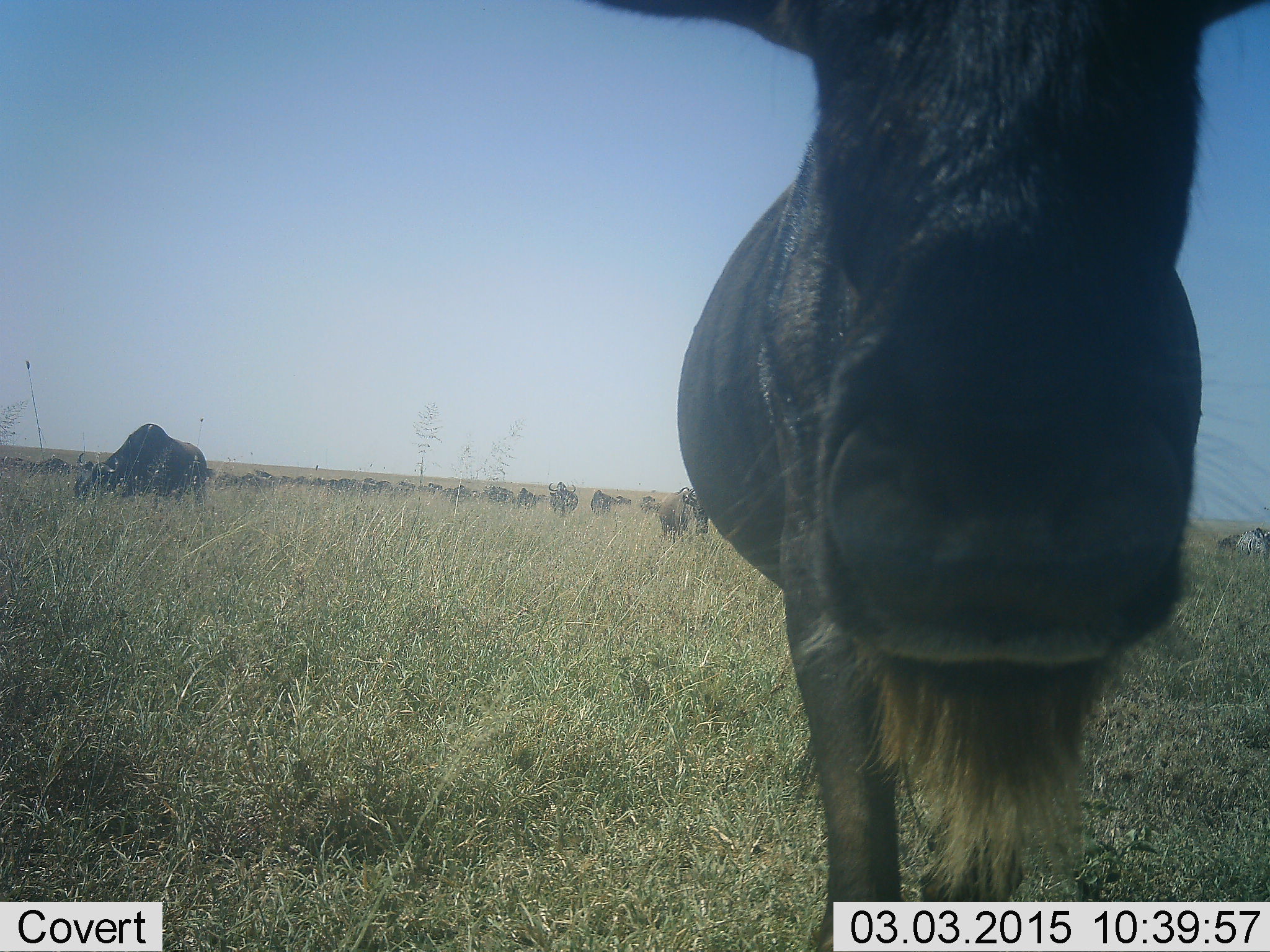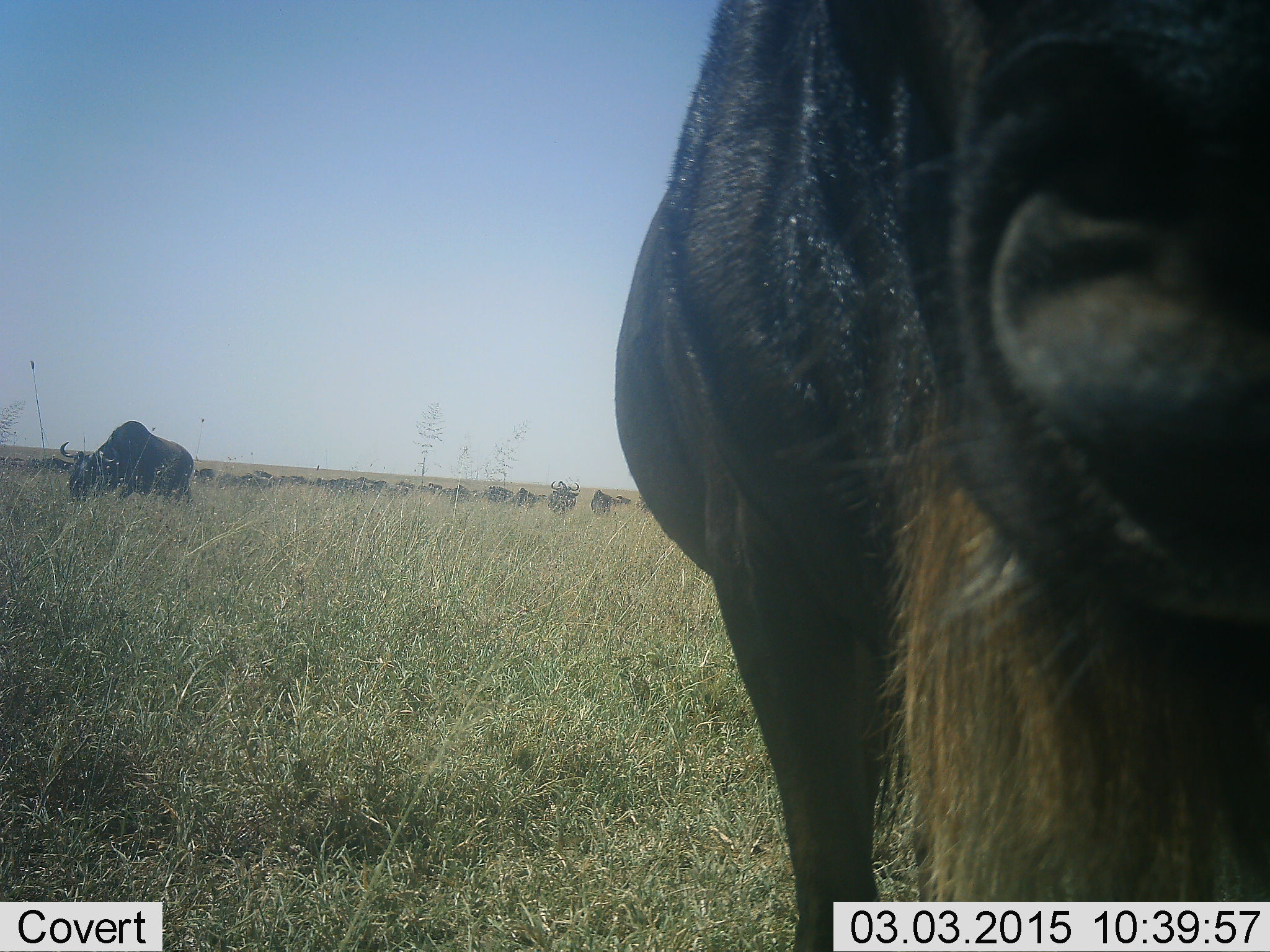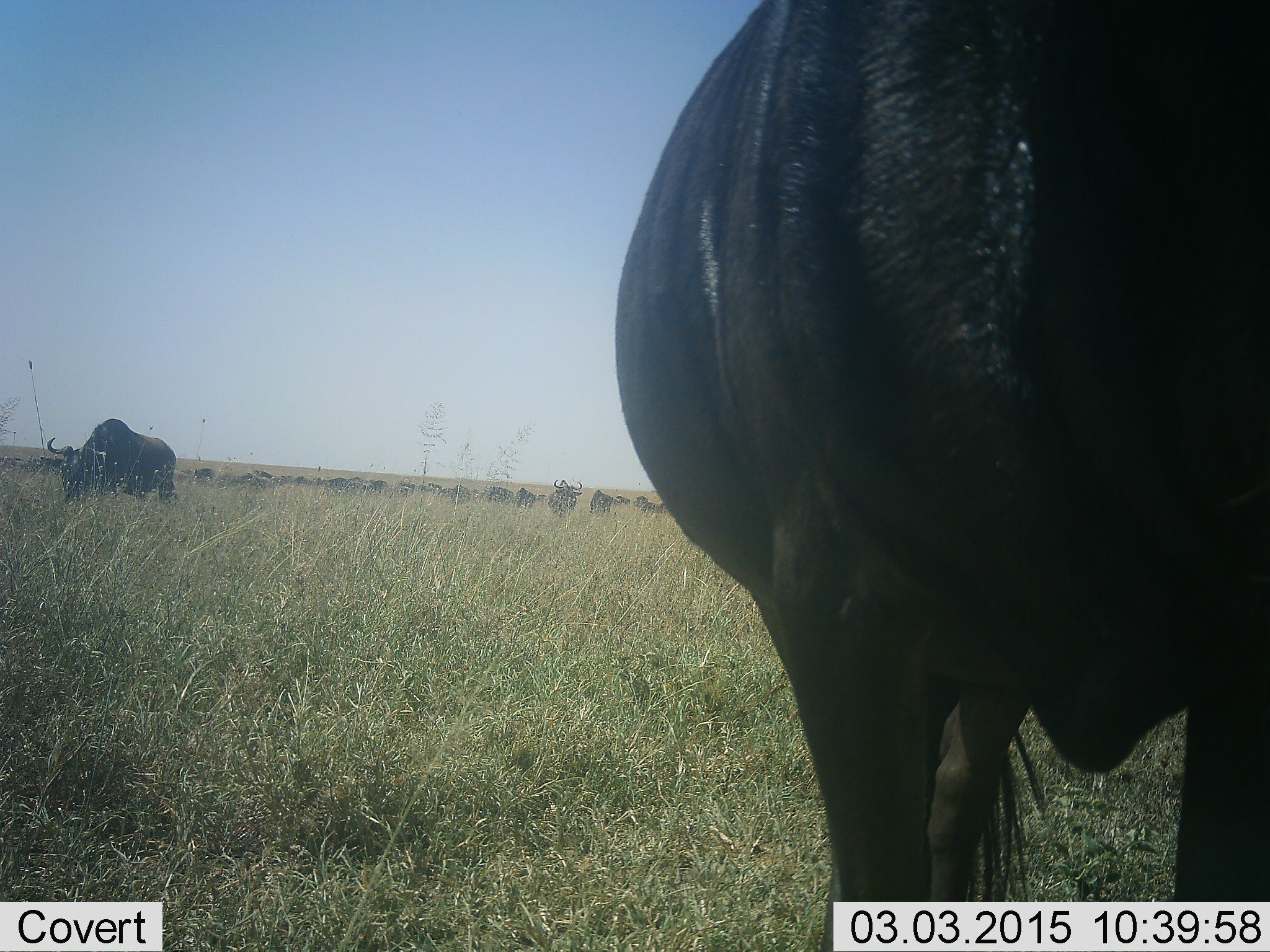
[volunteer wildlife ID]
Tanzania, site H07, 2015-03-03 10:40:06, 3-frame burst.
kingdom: Animalia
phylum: Chordata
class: Mammalia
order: Artiodactyla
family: Bovidae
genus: Connochaetes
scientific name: Connochaetes taurinus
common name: blue wildebeest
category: wildebeest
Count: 11-50.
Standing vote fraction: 50%.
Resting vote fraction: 0%.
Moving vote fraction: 60%.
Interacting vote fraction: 10%.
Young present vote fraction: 0%.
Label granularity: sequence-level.